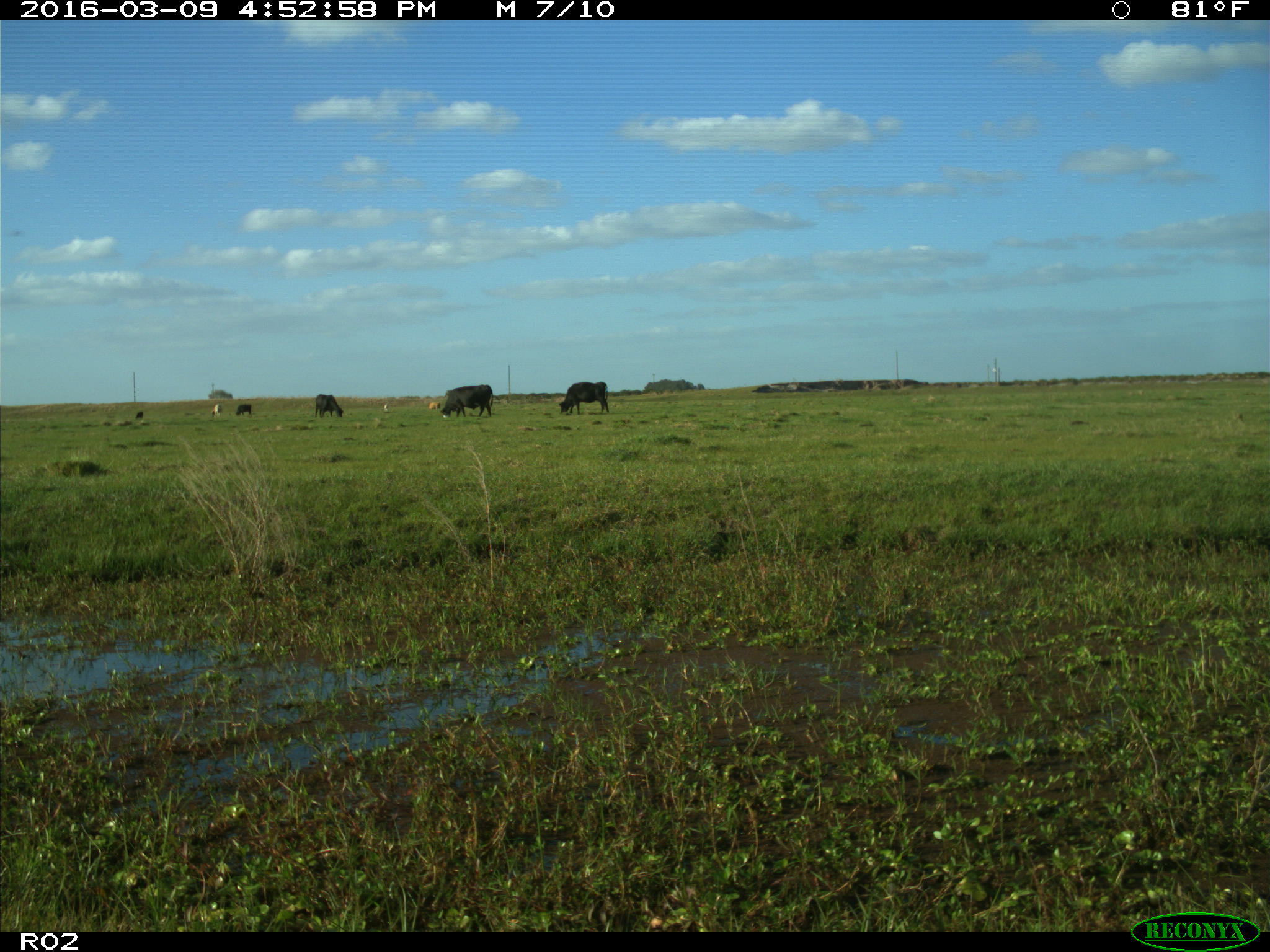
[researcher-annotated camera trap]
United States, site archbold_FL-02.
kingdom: Animalia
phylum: Chordata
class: Mammalia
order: Artiodactyla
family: Bovidae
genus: Bos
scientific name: Bos taurus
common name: domestic cow